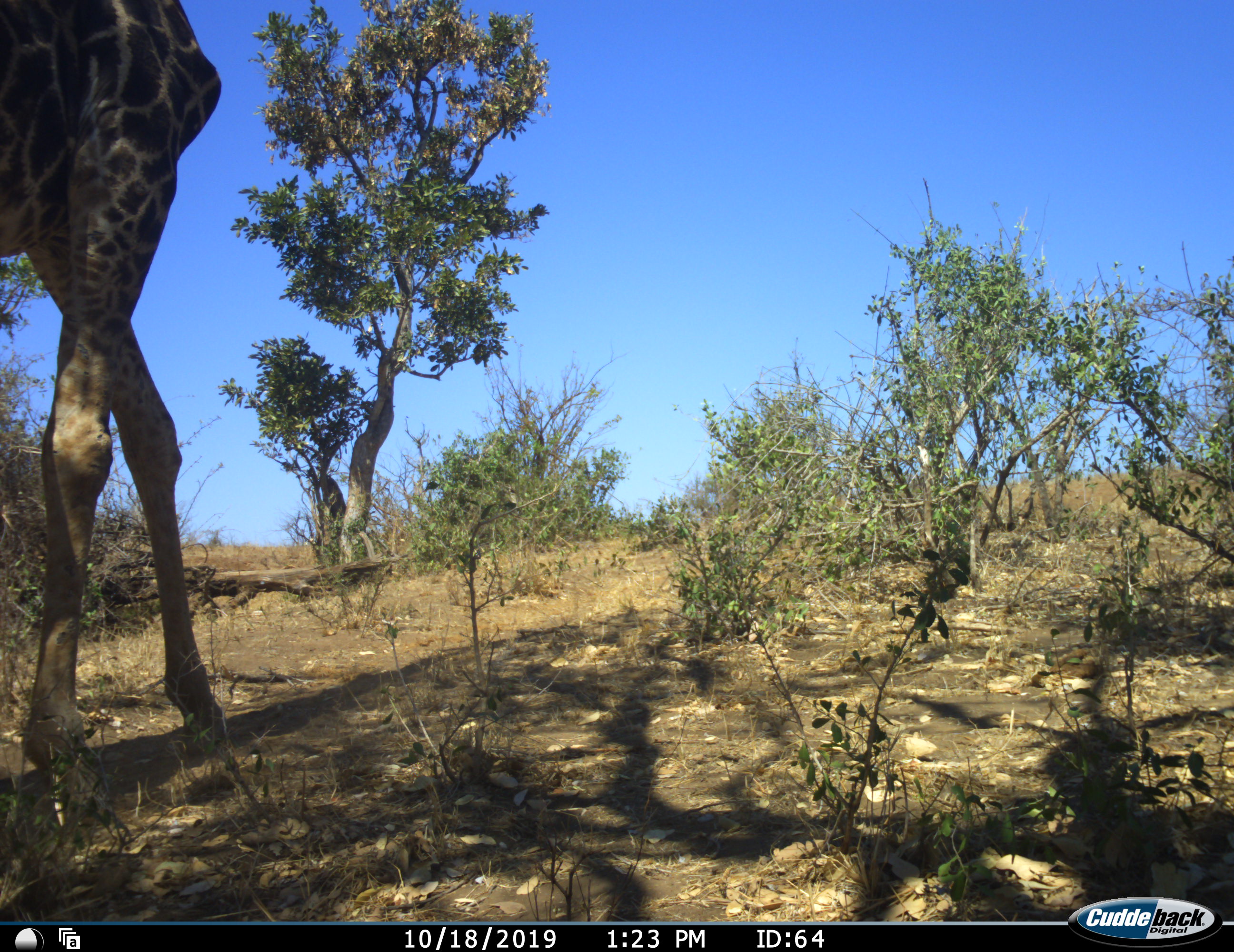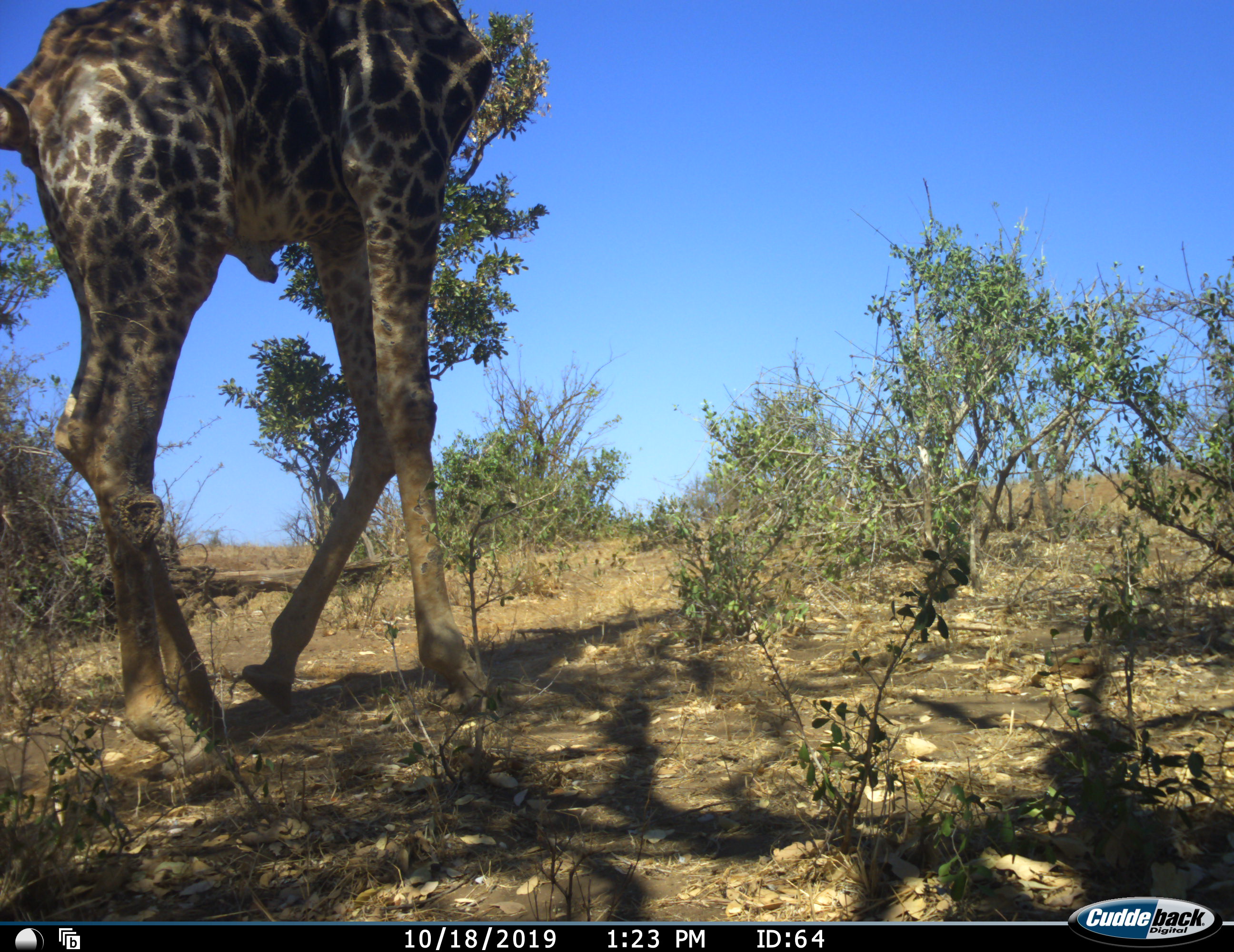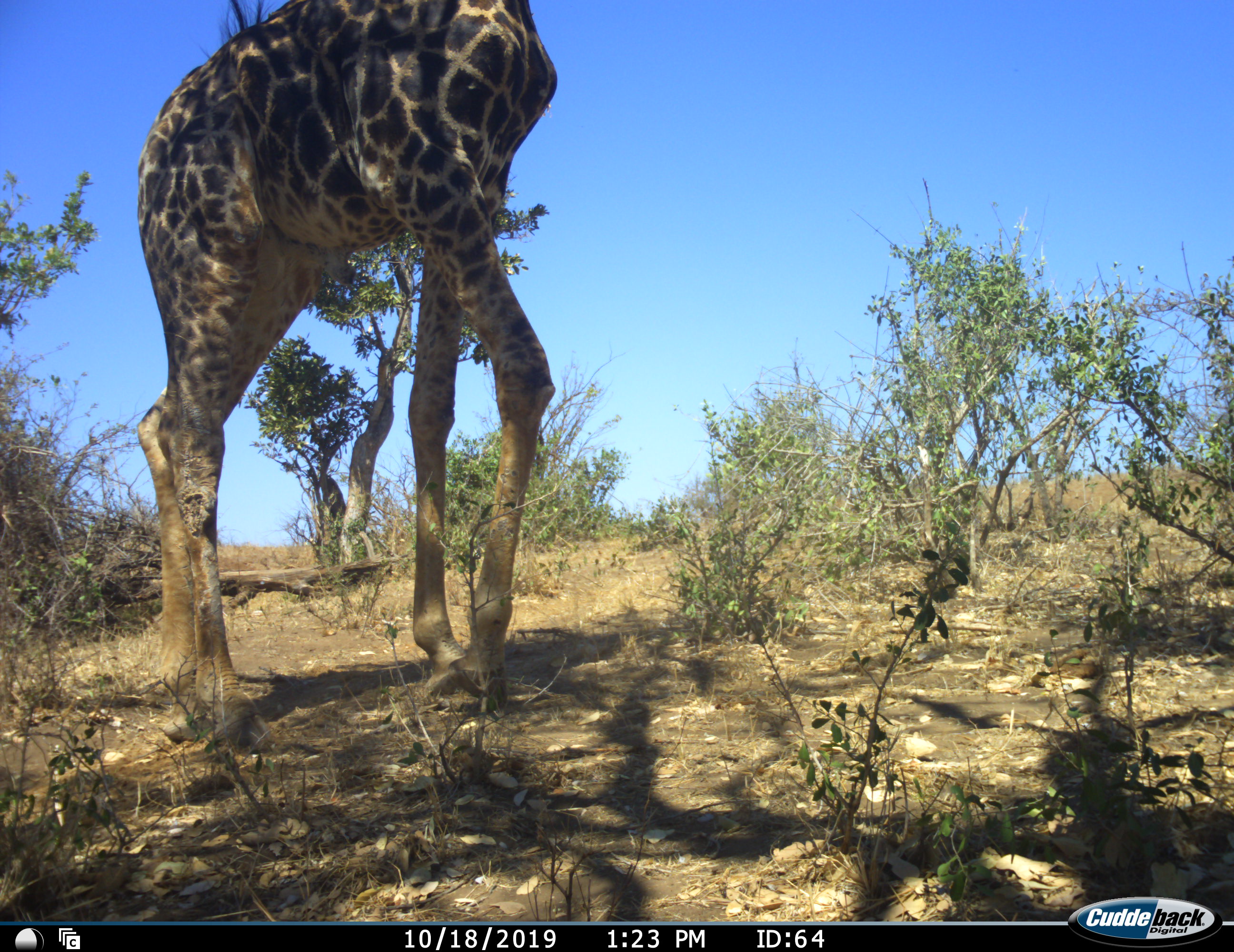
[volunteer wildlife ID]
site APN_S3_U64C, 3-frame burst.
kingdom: Animalia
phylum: Chordata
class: Mammalia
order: Artiodactyla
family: Giraffidae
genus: Giraffa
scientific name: Giraffa camelopardalis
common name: giraffe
Giraffe (Giraffa camelopardalis), count 1. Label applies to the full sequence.